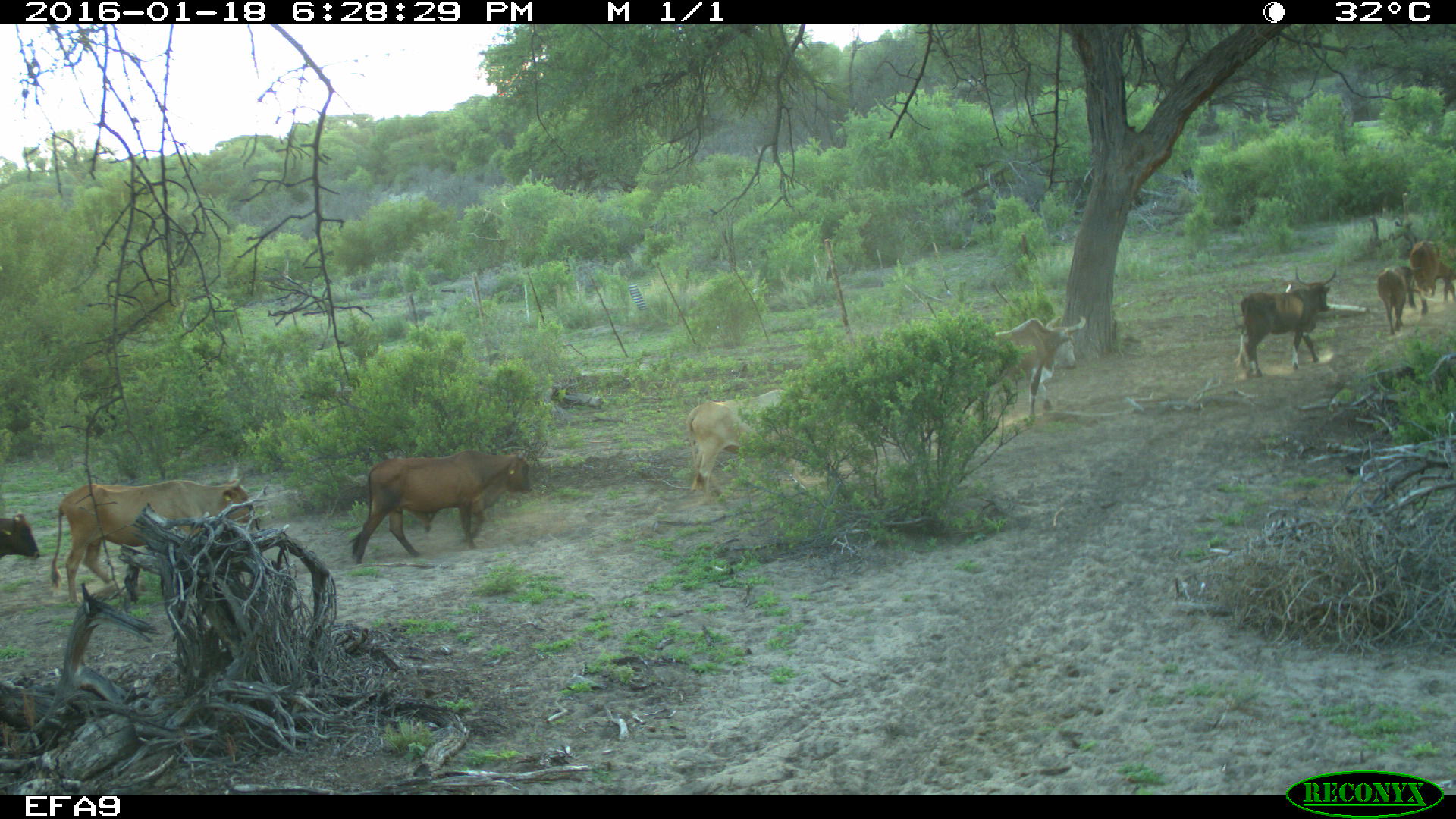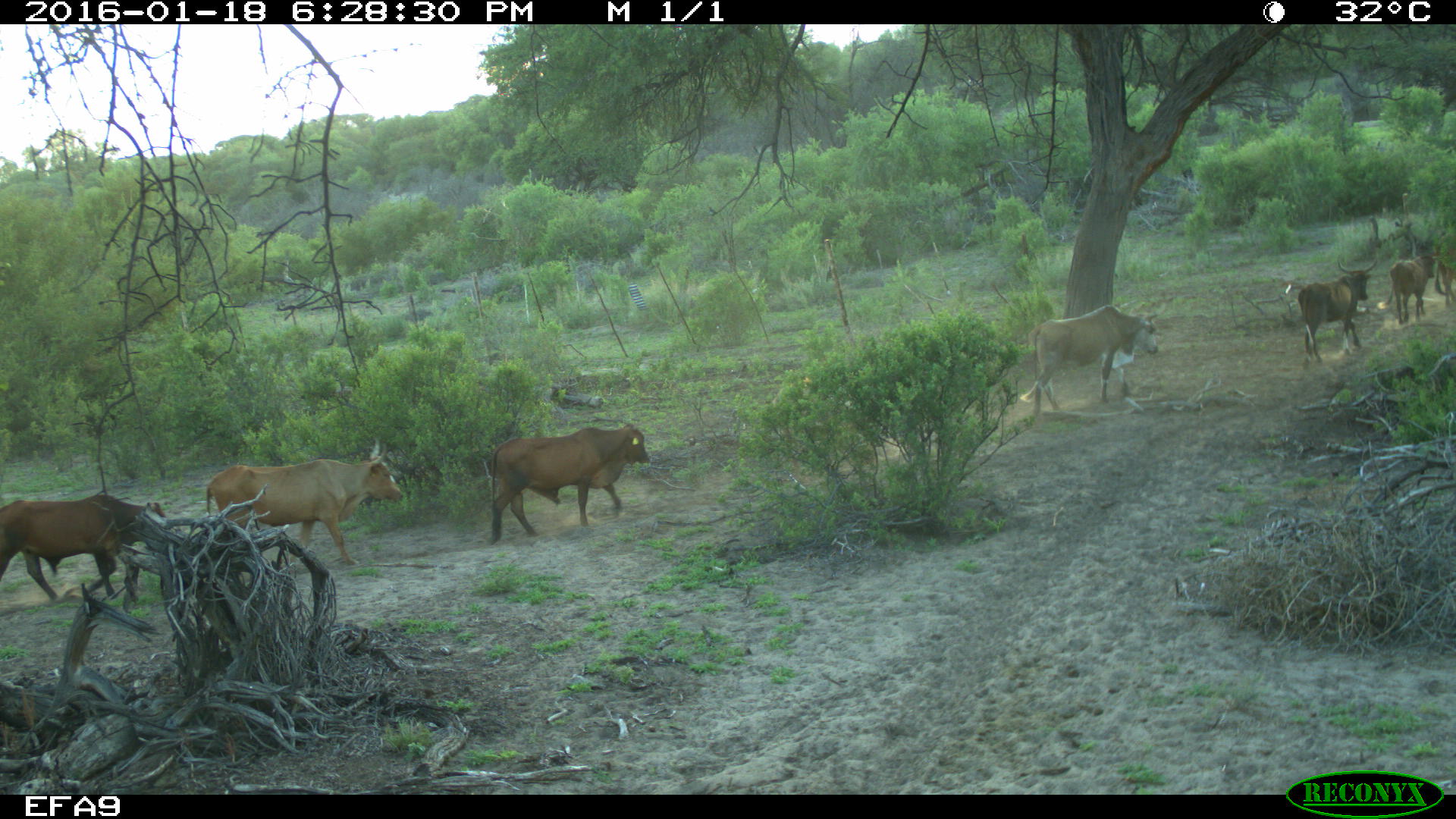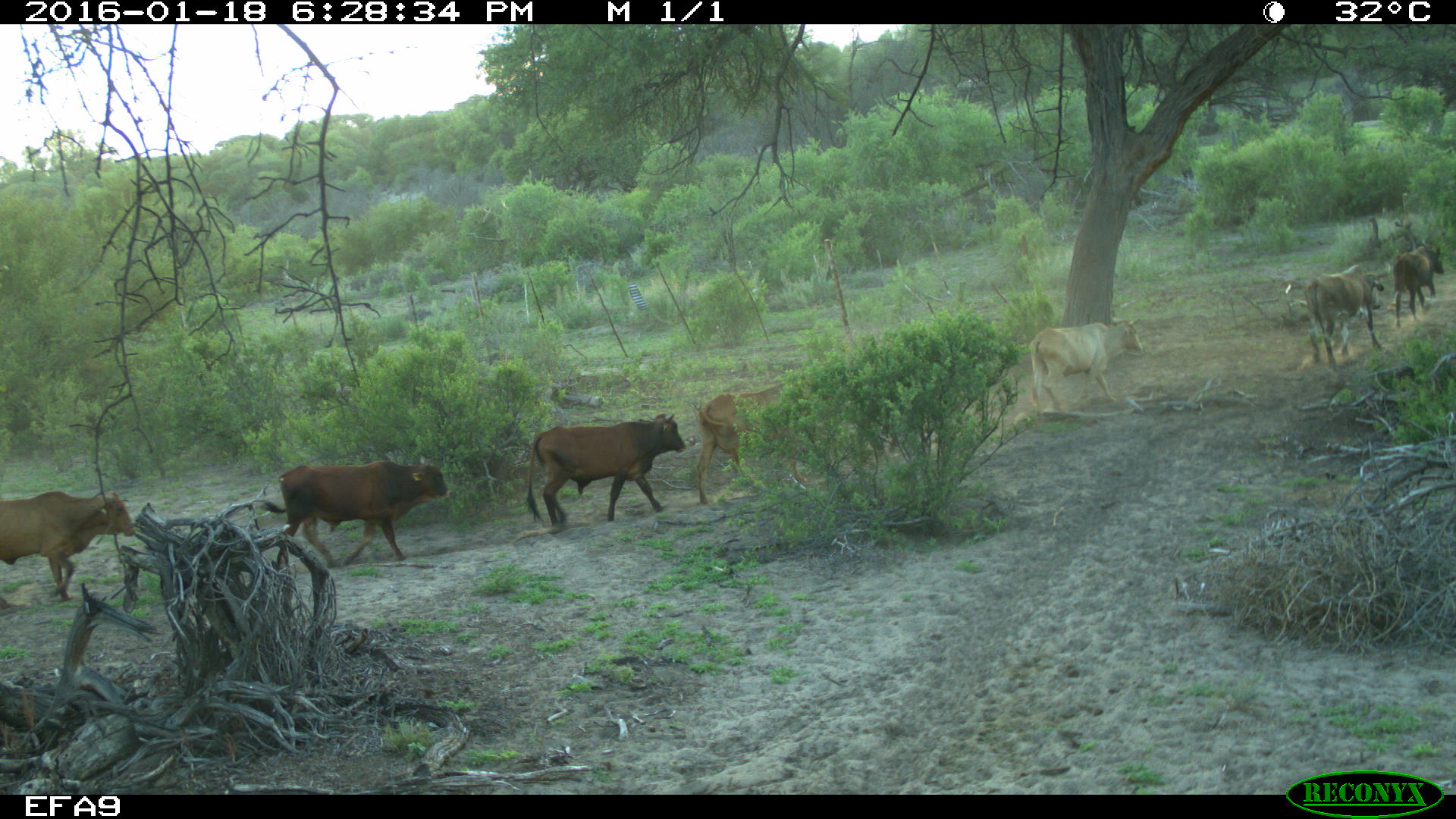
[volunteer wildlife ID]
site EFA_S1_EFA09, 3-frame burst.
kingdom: Animalia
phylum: Chordata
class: Mammalia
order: Artiodactyla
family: Bovidae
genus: Bos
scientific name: Bos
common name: cattle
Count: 11-50.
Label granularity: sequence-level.